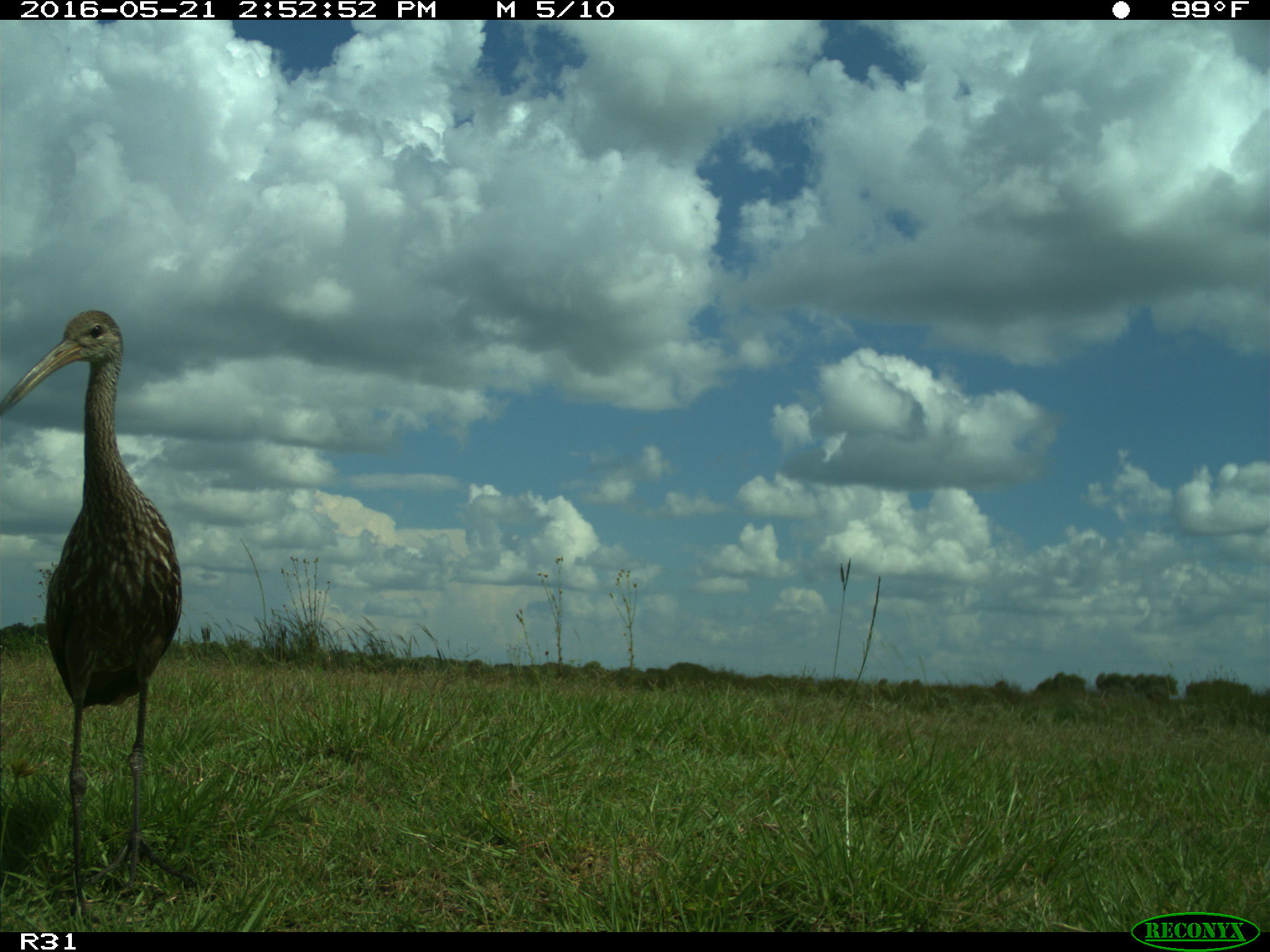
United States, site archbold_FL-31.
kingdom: Animalia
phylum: Chordata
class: Aves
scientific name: Aves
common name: birds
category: unidentified bird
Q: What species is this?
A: Unidentified bird (birds) (Aves).